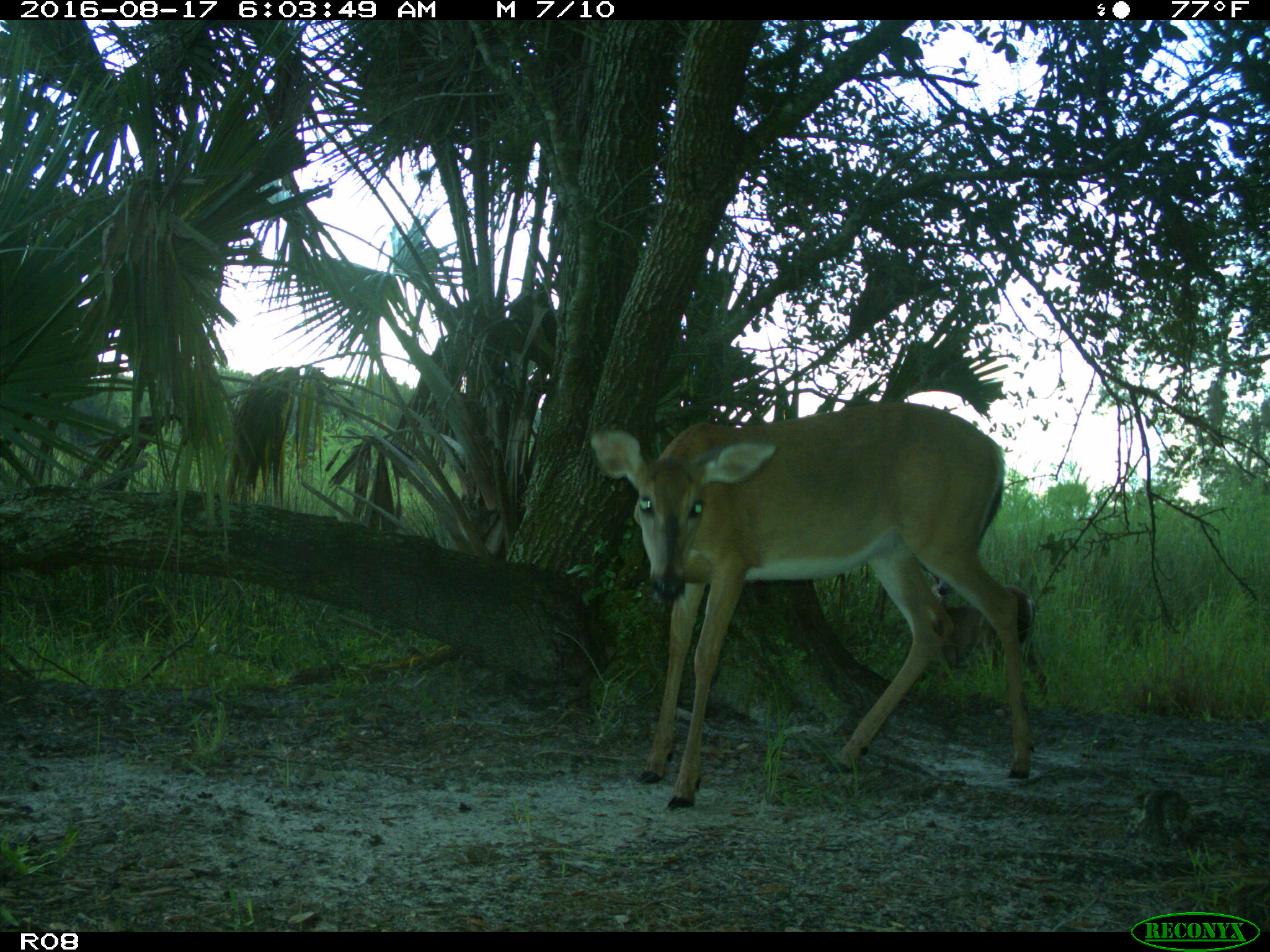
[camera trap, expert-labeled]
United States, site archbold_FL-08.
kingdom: Animalia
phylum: Chordata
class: Mammalia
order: Artiodactyla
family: Cervidae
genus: Odocoileus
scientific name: Odocoileus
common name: deer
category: unidentified deer